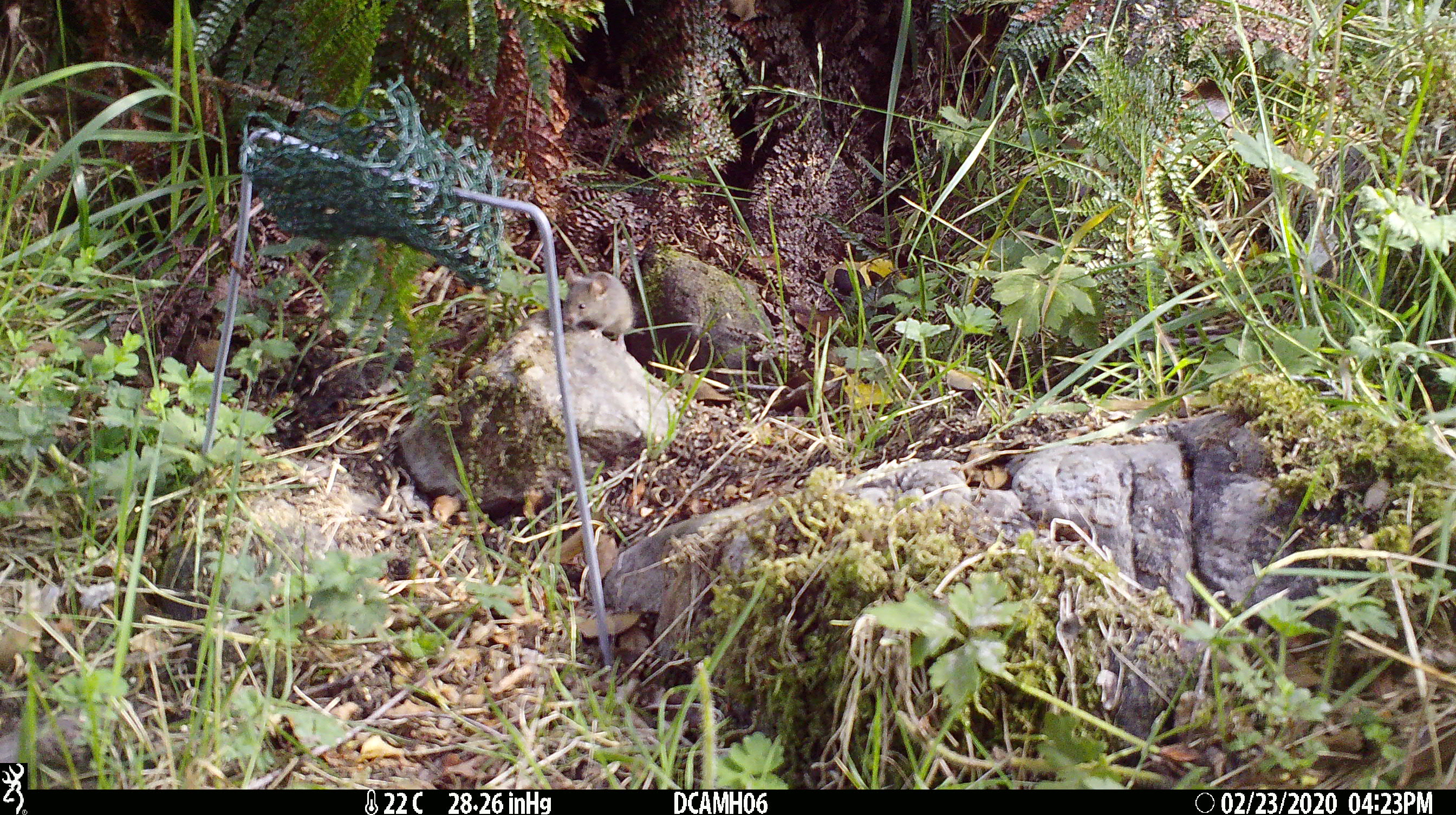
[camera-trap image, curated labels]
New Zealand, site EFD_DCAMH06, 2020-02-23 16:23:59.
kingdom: Animalia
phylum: Chordata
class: Mammalia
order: Rodentia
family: Muridae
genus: Mus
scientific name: Mus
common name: mouse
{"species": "mouse (Mus)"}